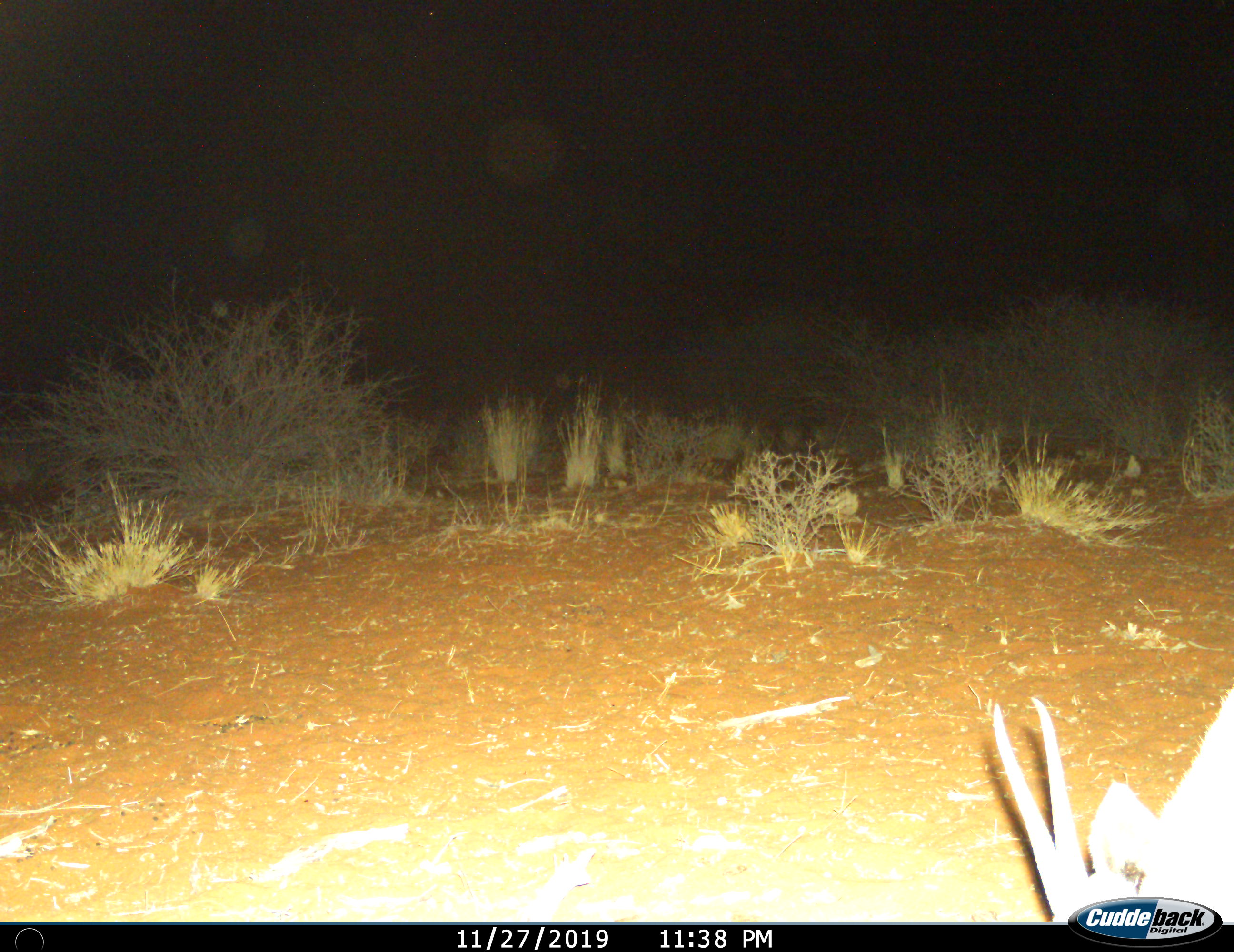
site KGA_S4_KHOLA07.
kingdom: Animalia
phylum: Chordata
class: Mammalia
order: Artiodactyla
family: Bovidae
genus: Antidorcas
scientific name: Antidorcas marsupialis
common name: springbok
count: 1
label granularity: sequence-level